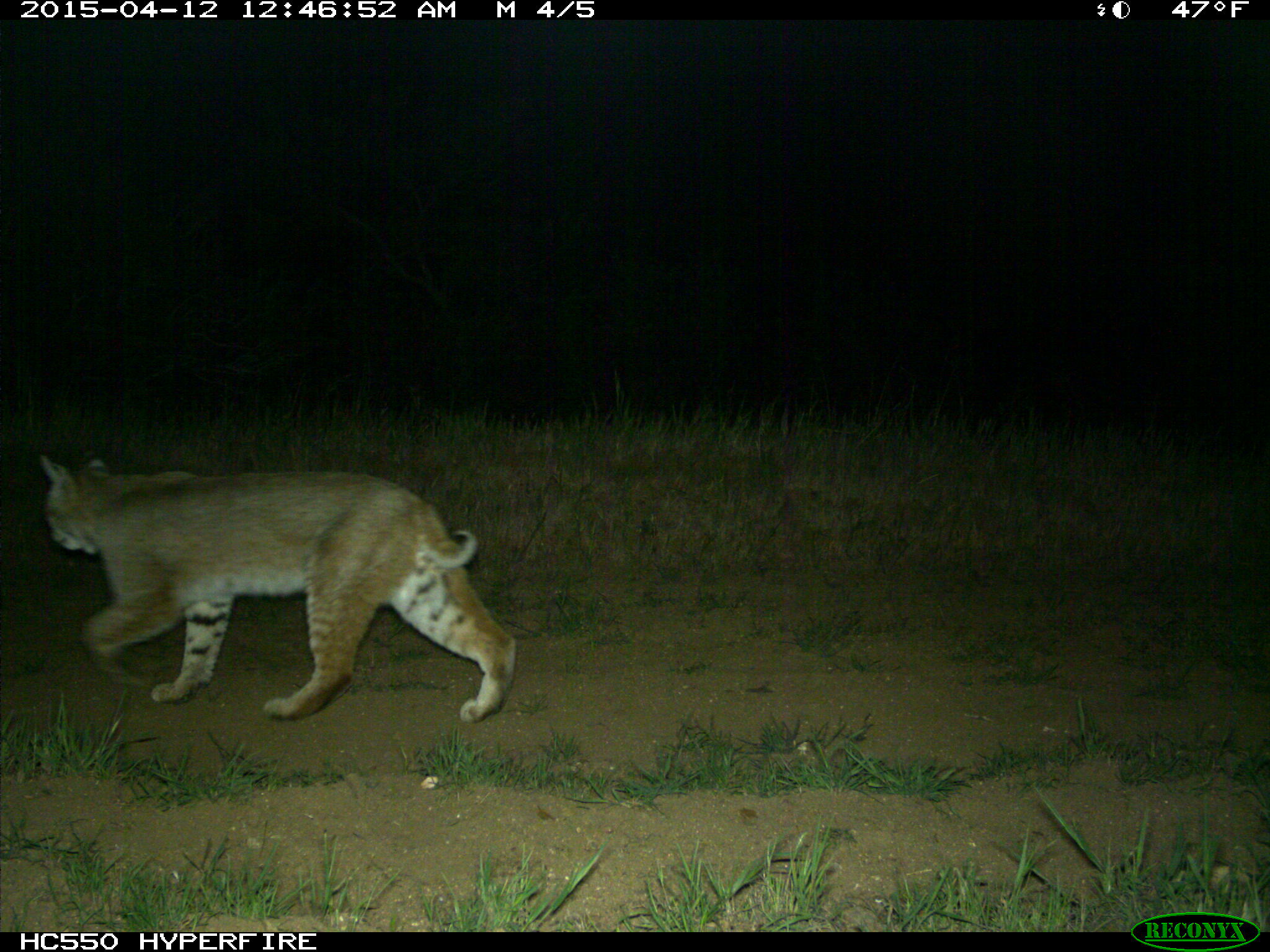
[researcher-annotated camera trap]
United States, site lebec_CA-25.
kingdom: Animalia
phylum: Chordata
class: Mammalia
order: Carnivora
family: Felidae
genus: Lynx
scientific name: Lynx rufus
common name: bobcat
Lynx rufus (bobcat).